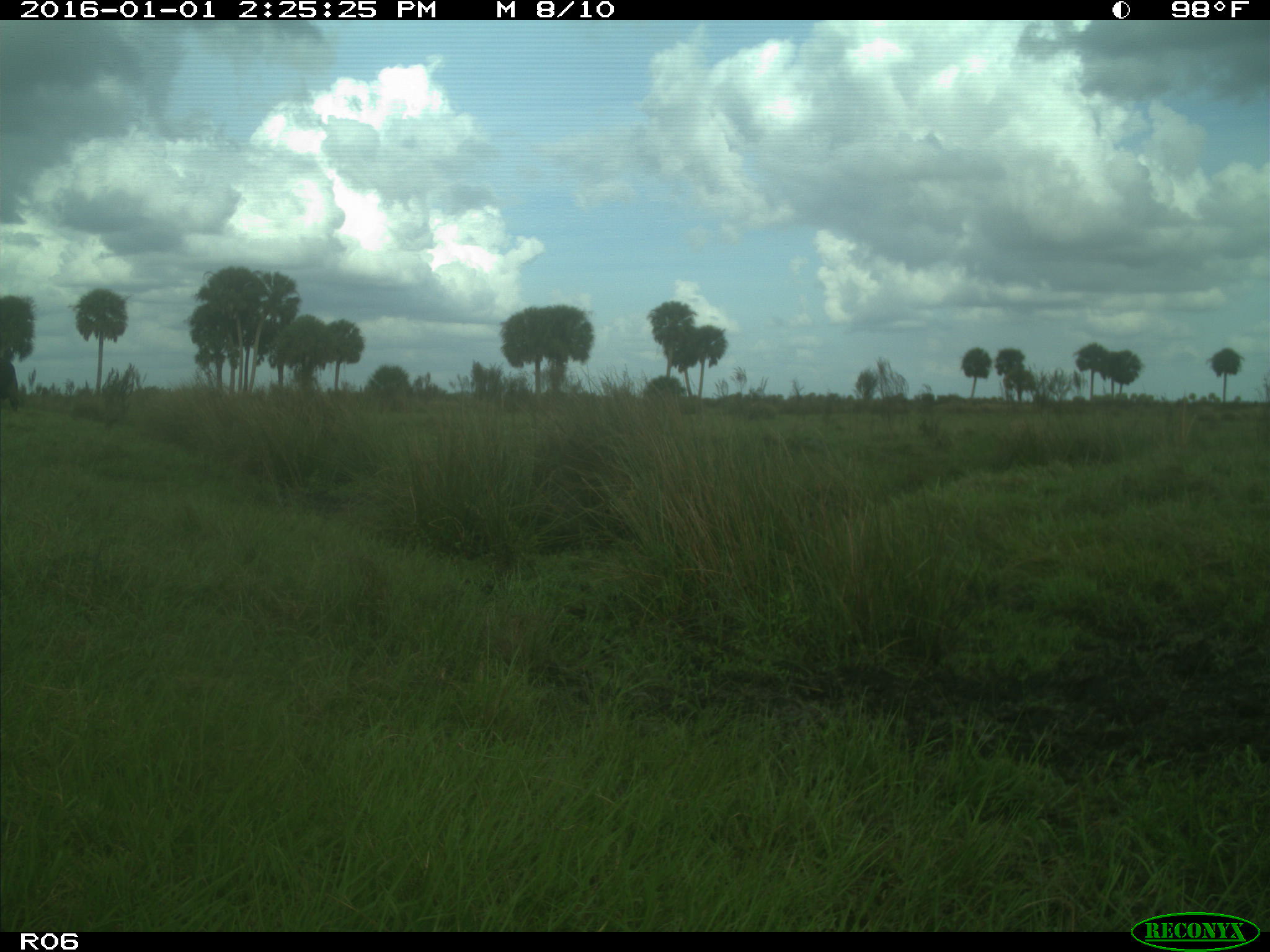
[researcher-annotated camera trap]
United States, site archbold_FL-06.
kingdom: Animalia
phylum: Chordata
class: Mammalia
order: Artiodactyla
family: Bovidae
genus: Bos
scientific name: Bos taurus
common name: domestic cow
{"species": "Bos taurus (domestic cow)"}